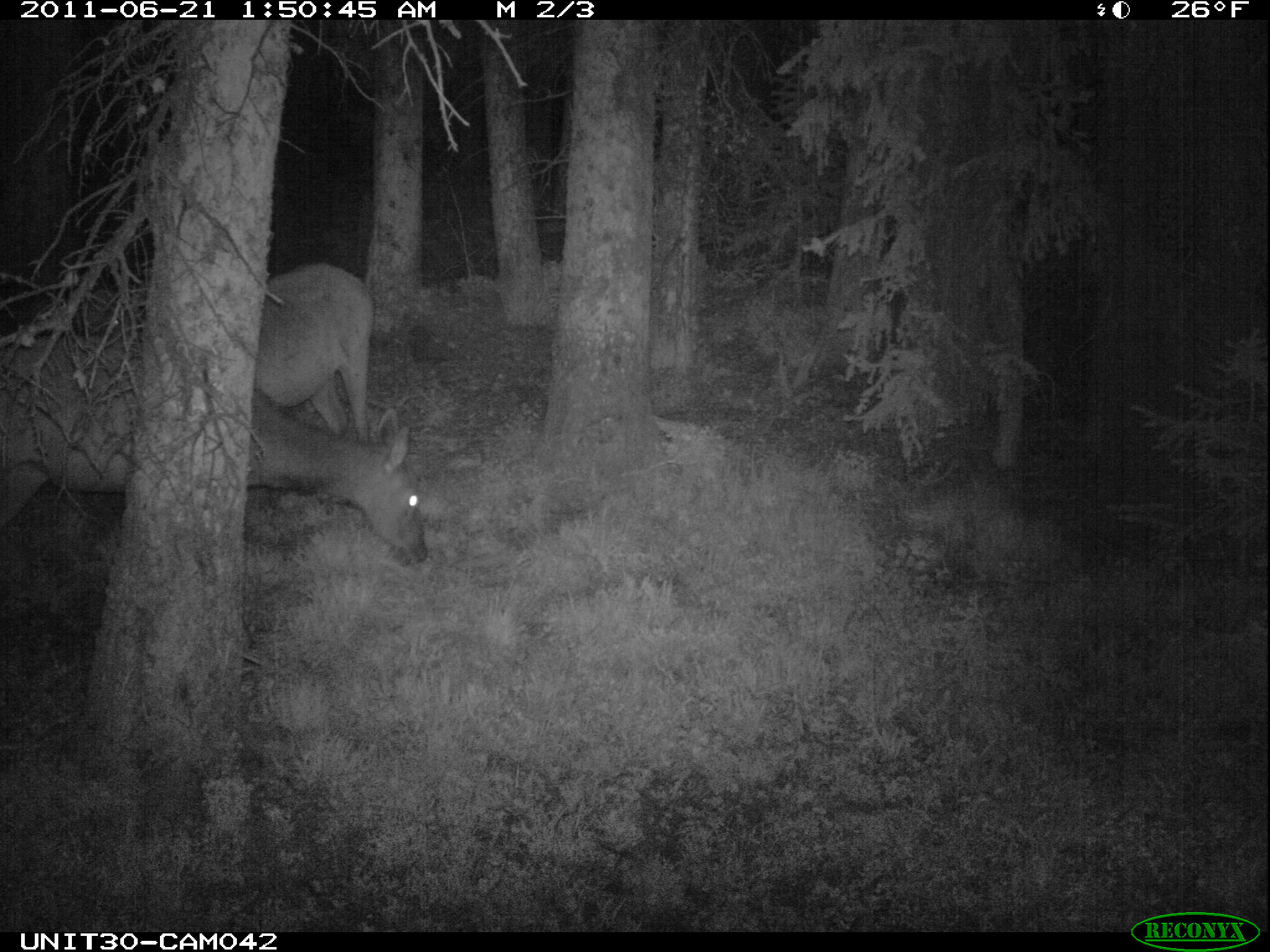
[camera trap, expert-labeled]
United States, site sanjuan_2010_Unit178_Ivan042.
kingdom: Animalia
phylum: Chordata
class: Mammalia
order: Artiodactyla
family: Cervidae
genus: Cervus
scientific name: Cervus elaphus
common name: red deer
Cervus elaphus (red deer).